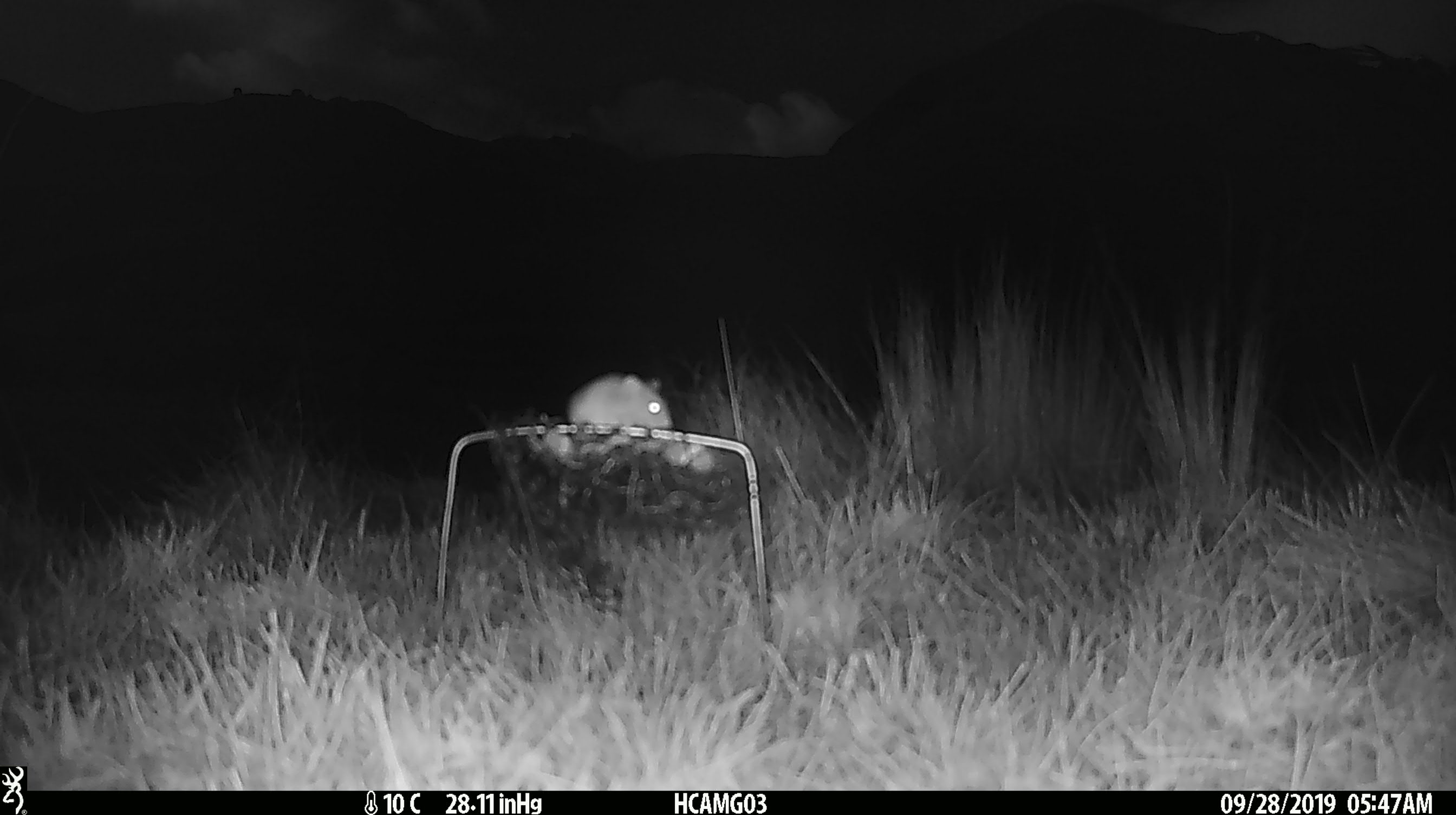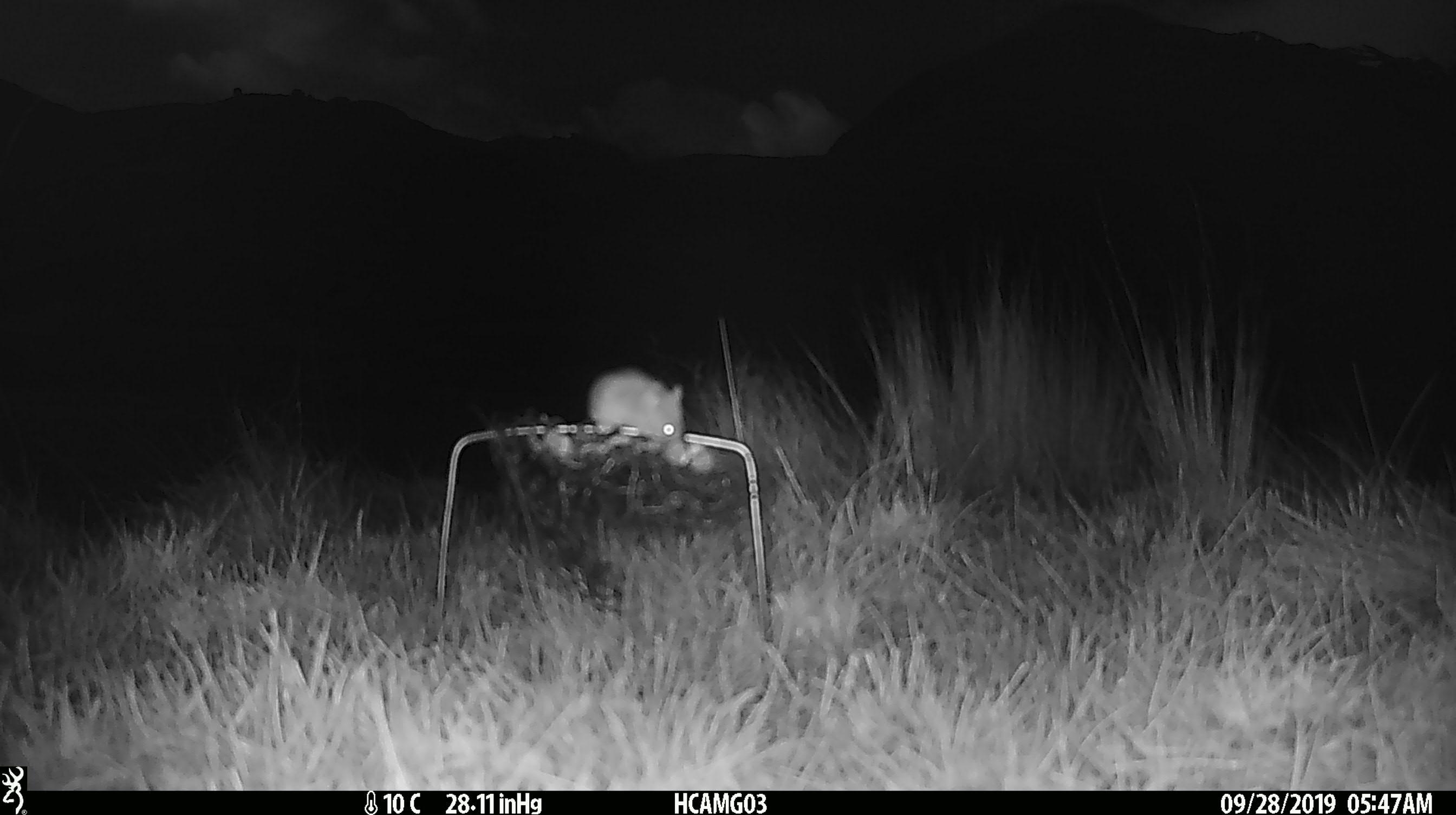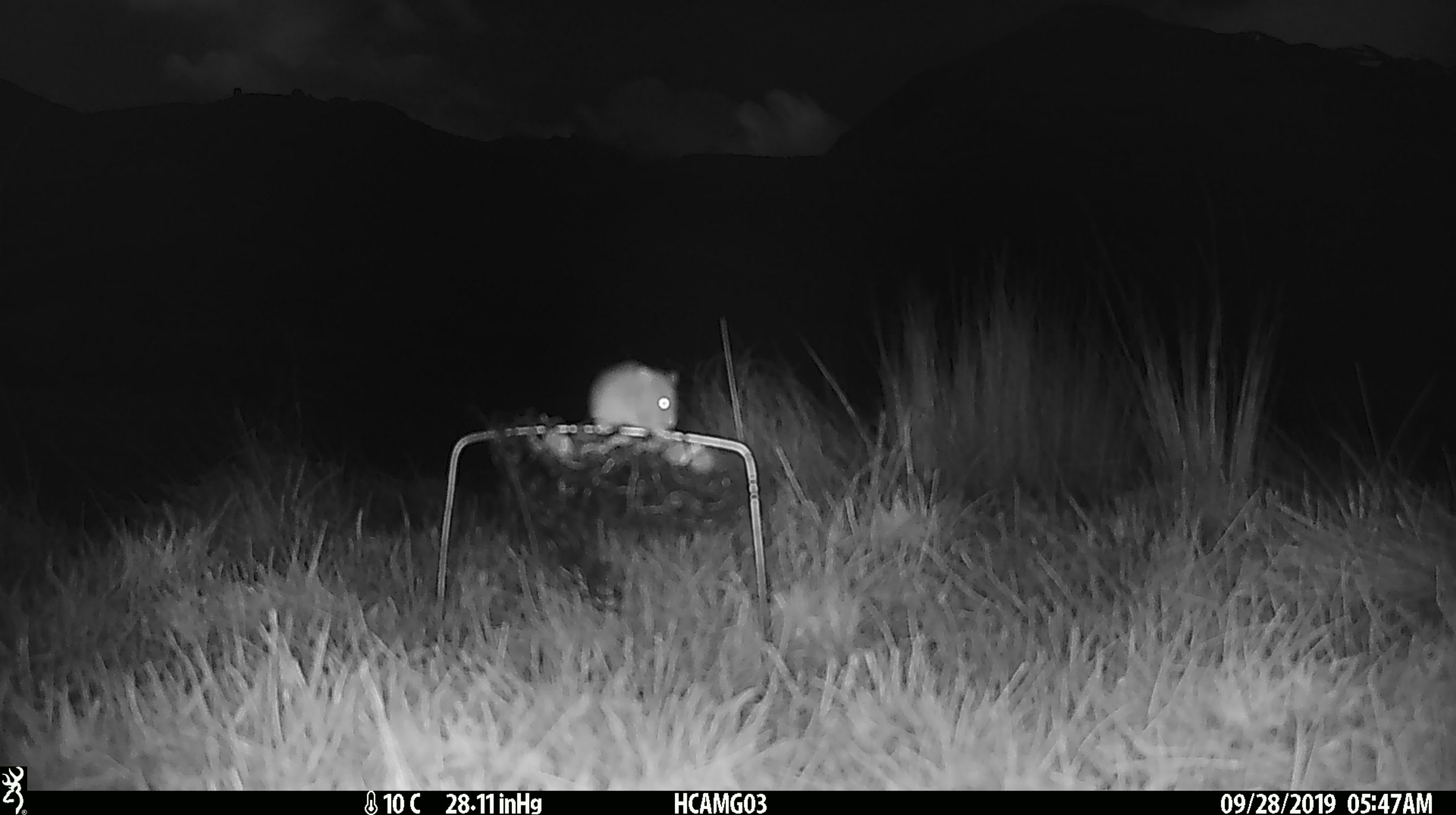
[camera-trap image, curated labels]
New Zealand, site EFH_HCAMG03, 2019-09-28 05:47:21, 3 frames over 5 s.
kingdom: Animalia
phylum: Chordata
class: Mammalia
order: Rodentia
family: Muridae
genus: Mus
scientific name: Mus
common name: mouse